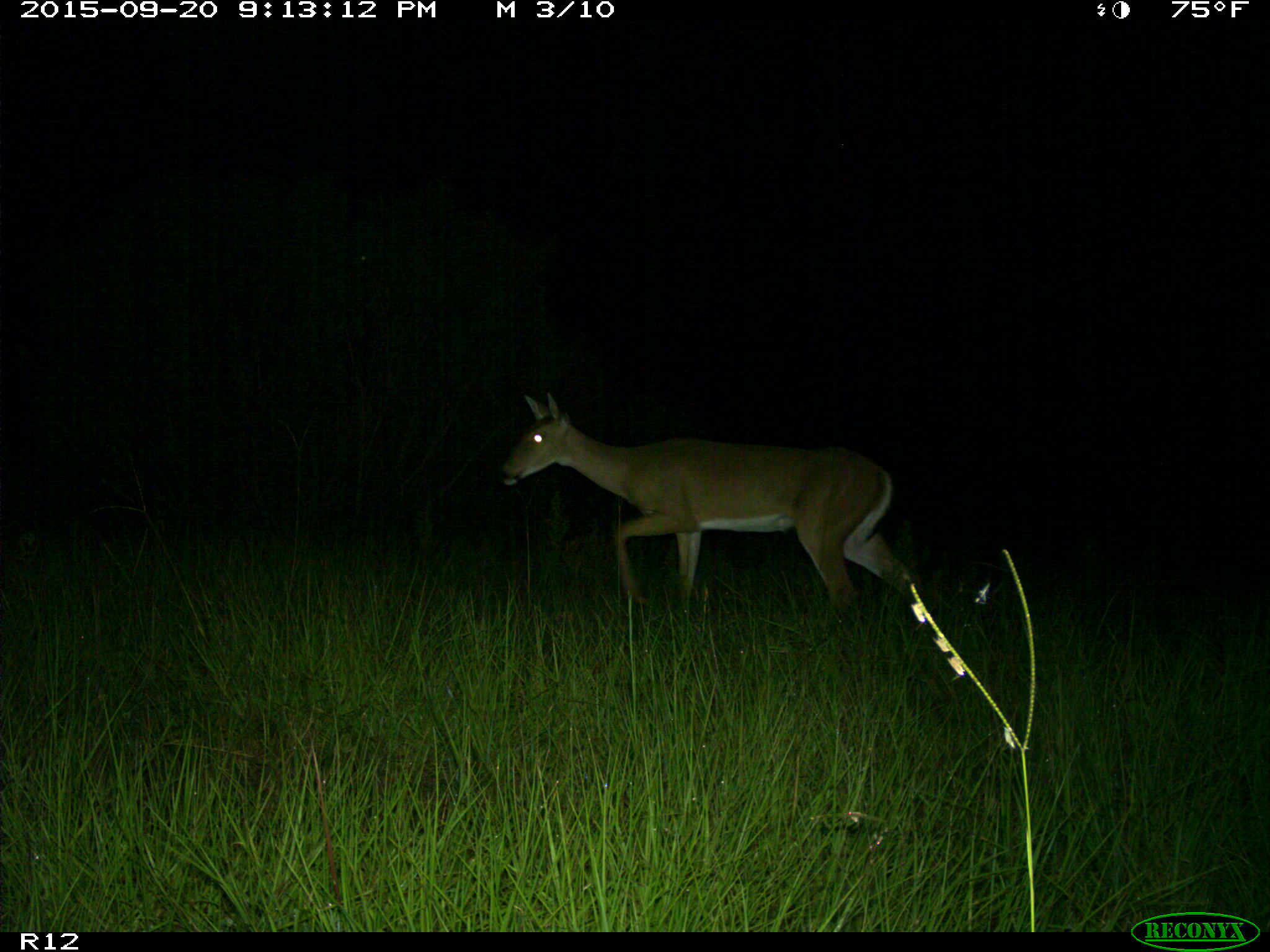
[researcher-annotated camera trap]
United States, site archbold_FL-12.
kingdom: Animalia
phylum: Chordata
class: Mammalia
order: Artiodactyla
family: Cervidae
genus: Odocoileus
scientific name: Odocoileus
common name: deer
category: unidentified deer